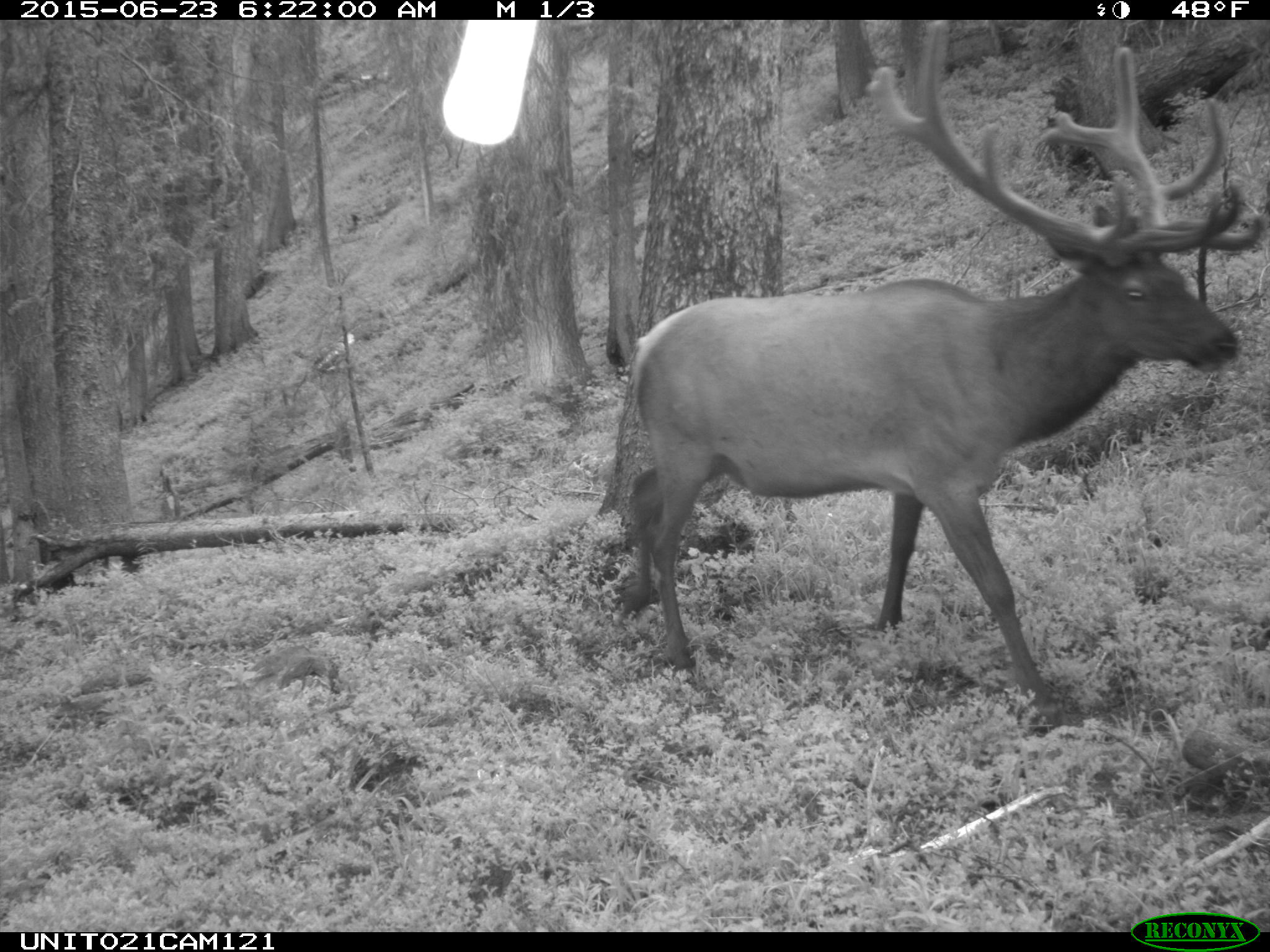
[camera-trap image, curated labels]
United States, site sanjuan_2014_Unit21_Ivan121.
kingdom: Animalia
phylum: Chordata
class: Mammalia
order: Artiodactyla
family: Cervidae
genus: Cervus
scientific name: Cervus elaphus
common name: red deer